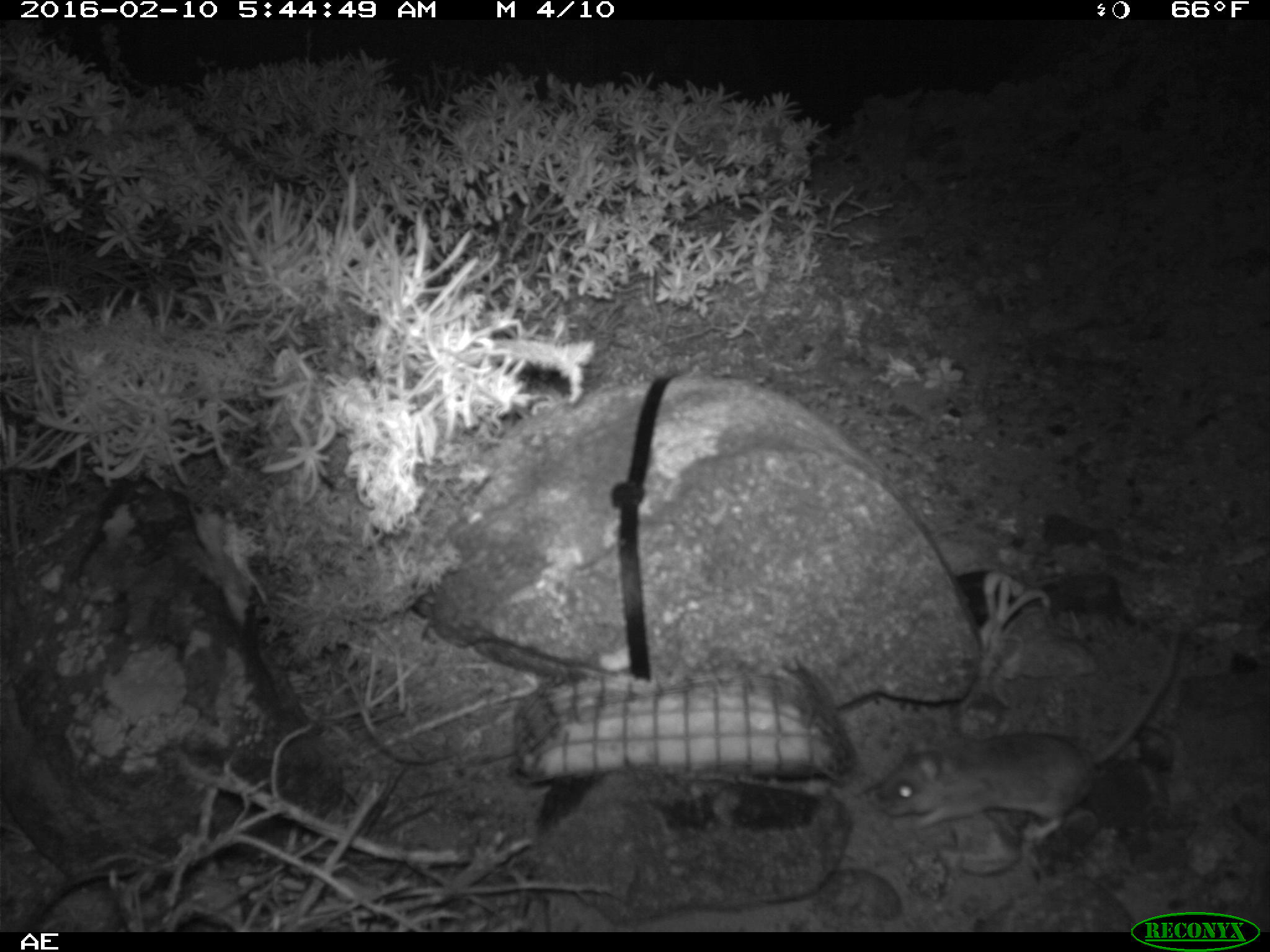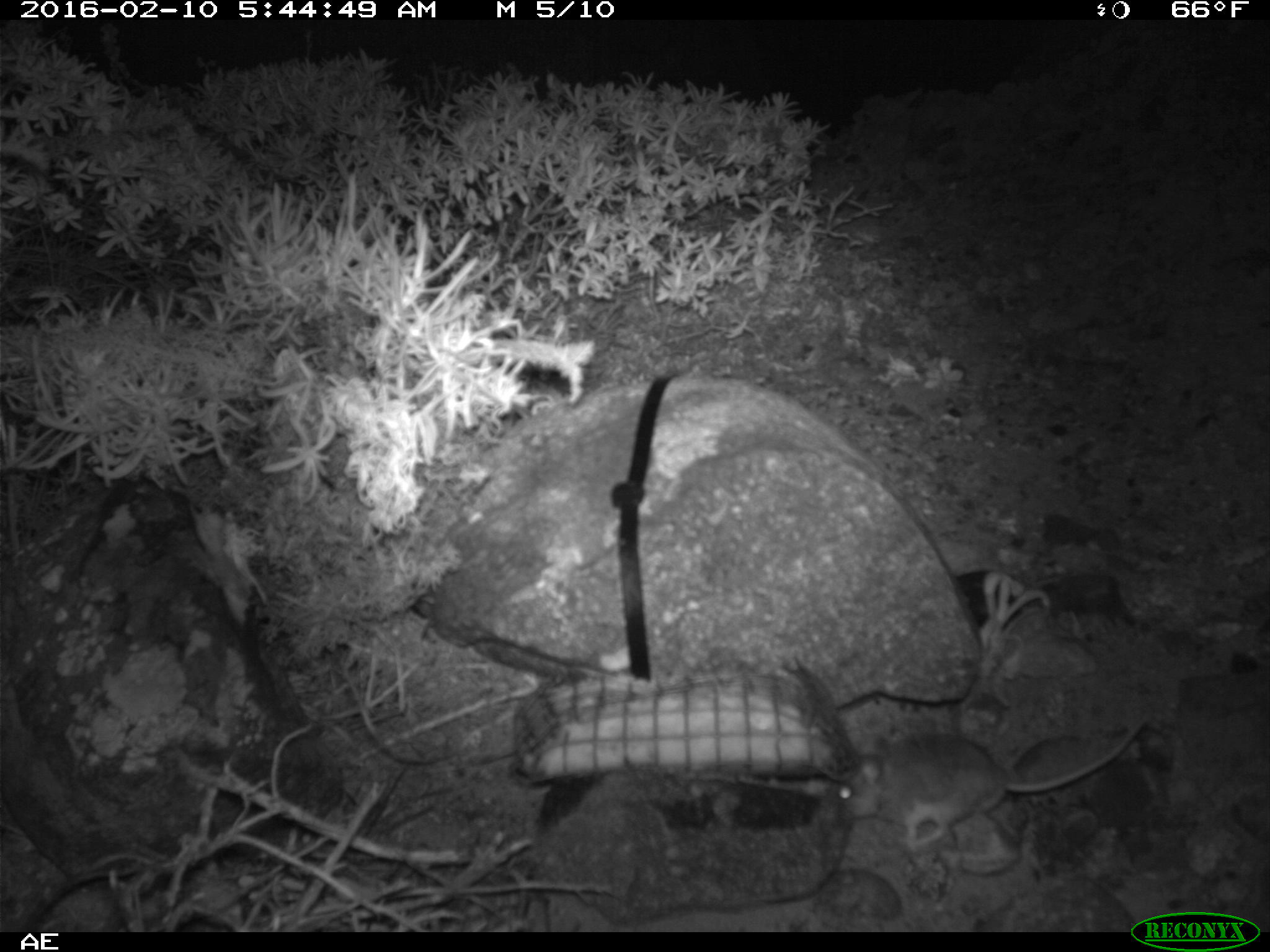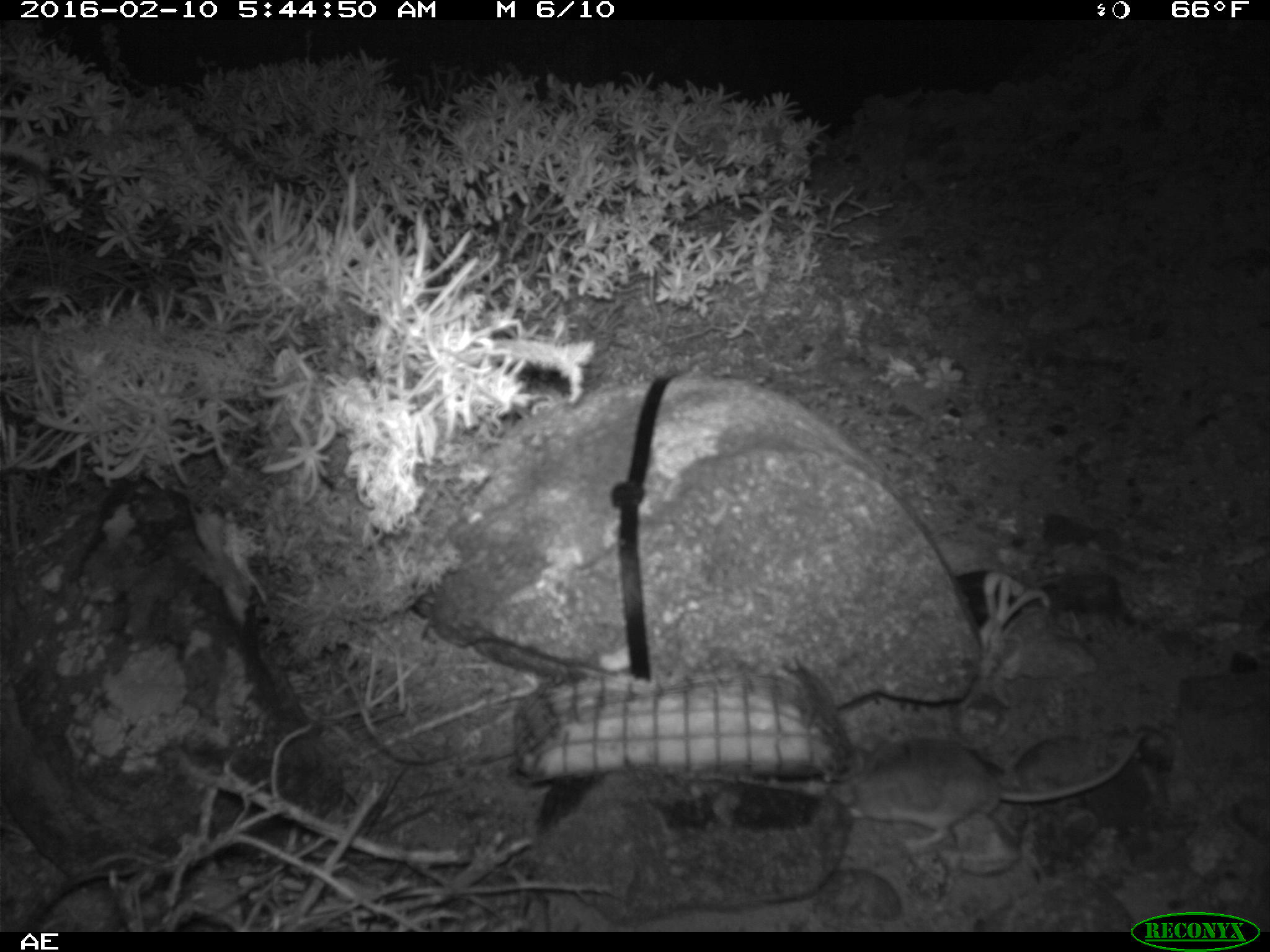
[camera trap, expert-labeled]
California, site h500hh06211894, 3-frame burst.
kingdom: Animalia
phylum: Chordata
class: Mammalia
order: Rodentia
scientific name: Rodentia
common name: rodent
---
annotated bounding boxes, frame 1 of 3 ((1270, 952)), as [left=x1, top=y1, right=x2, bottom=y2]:
rodent: [left=864, top=624, right=1191, bottom=842]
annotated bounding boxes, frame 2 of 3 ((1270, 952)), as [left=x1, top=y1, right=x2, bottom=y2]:
rodent: [left=837, top=709, right=1154, bottom=854]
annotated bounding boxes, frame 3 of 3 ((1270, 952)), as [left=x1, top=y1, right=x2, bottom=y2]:
rodent: [left=839, top=731, right=1145, bottom=850]